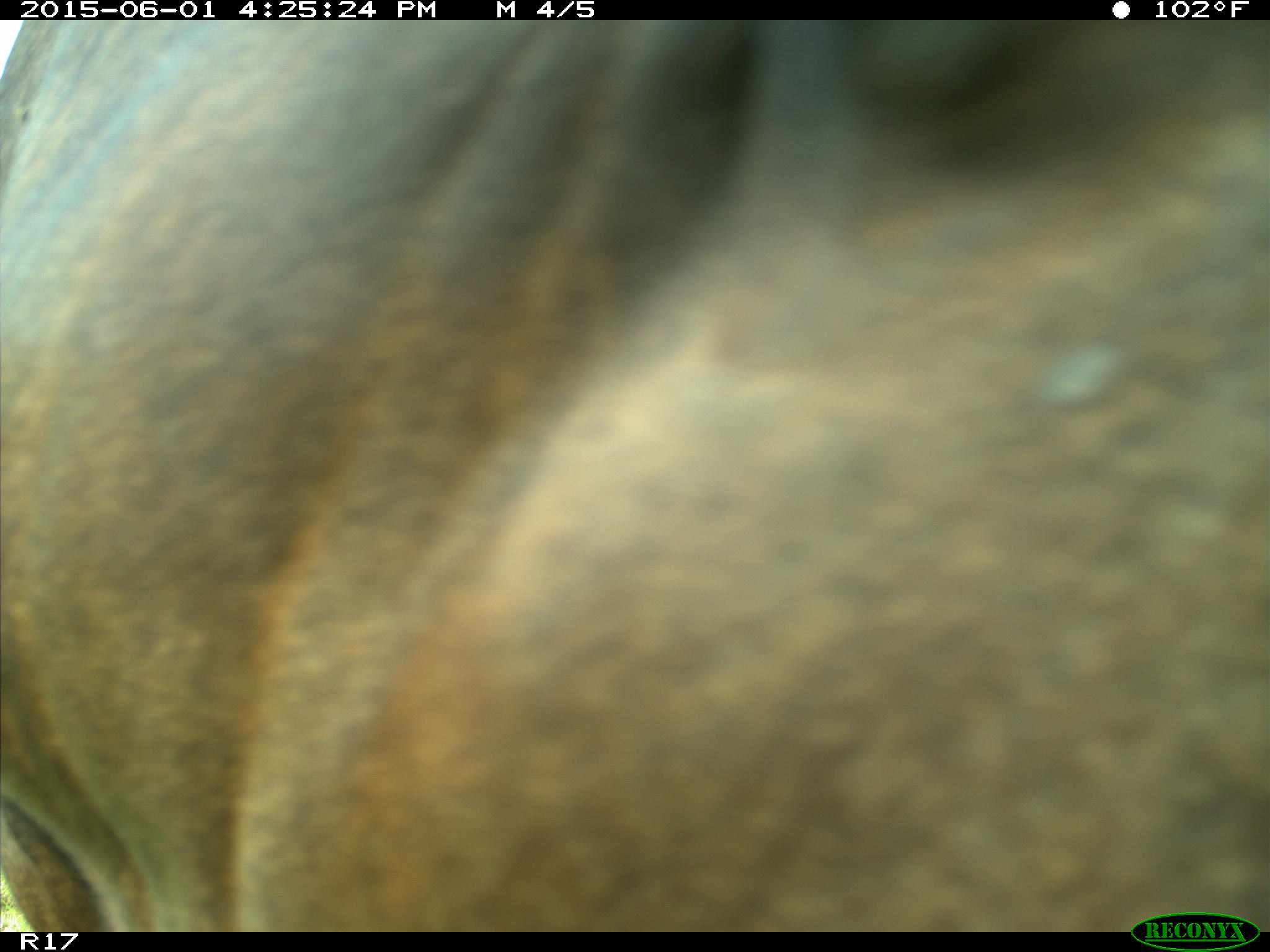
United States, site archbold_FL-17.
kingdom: Animalia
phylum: Chordata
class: Mammalia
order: Artiodactyla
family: Bovidae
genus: Bos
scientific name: Bos taurus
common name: domestic cow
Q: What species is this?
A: Bos taurus (domestic cow).